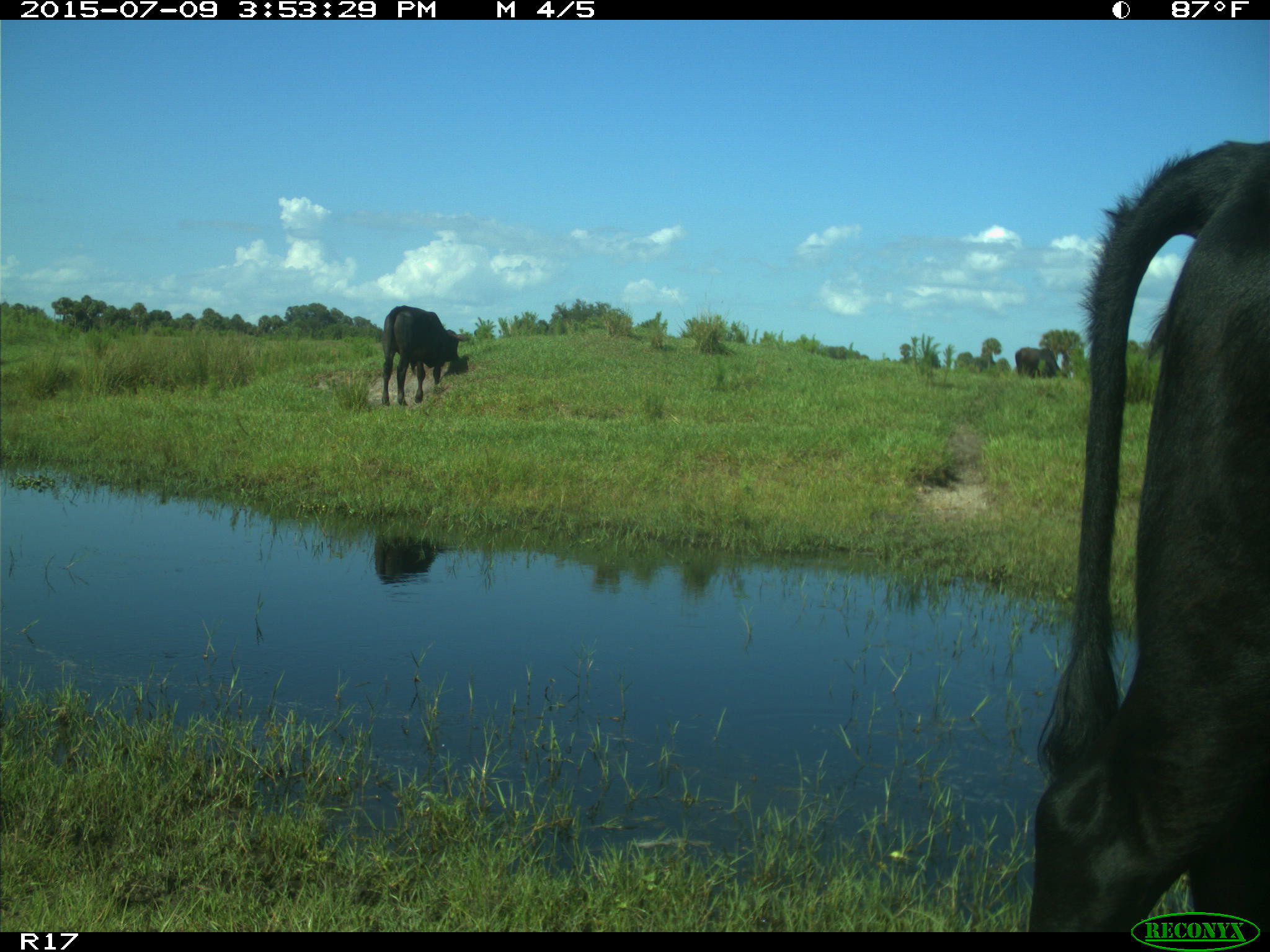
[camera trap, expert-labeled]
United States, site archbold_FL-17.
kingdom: Animalia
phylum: Chordata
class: Mammalia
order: Artiodactyla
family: Bovidae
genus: Bos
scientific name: Bos taurus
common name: domestic cow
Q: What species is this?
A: Bos taurus (domestic cow).